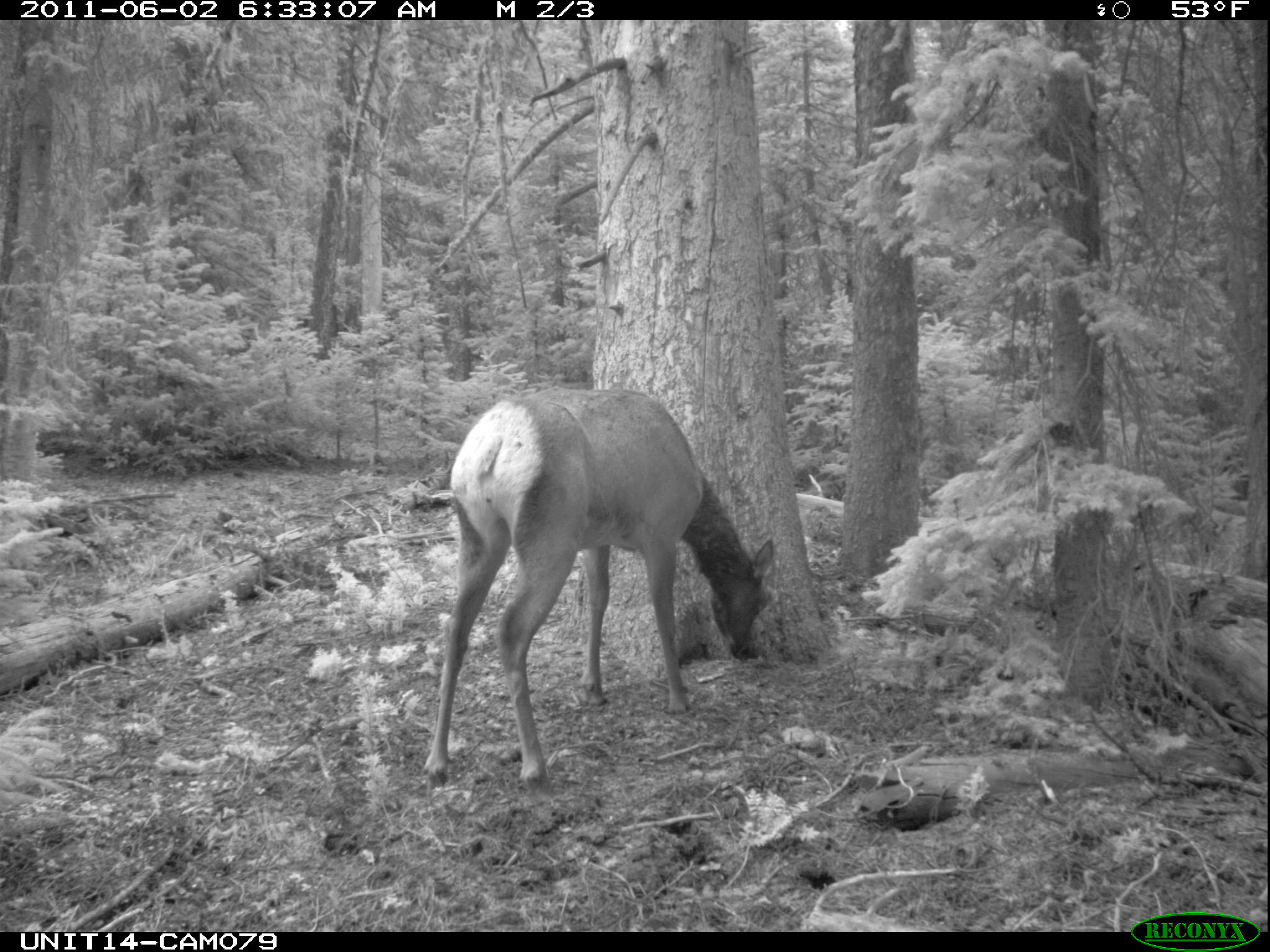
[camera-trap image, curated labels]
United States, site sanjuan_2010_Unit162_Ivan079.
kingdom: Animalia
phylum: Chordata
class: Mammalia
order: Artiodactyla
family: Cervidae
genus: Cervus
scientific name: Cervus elaphus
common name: red deer